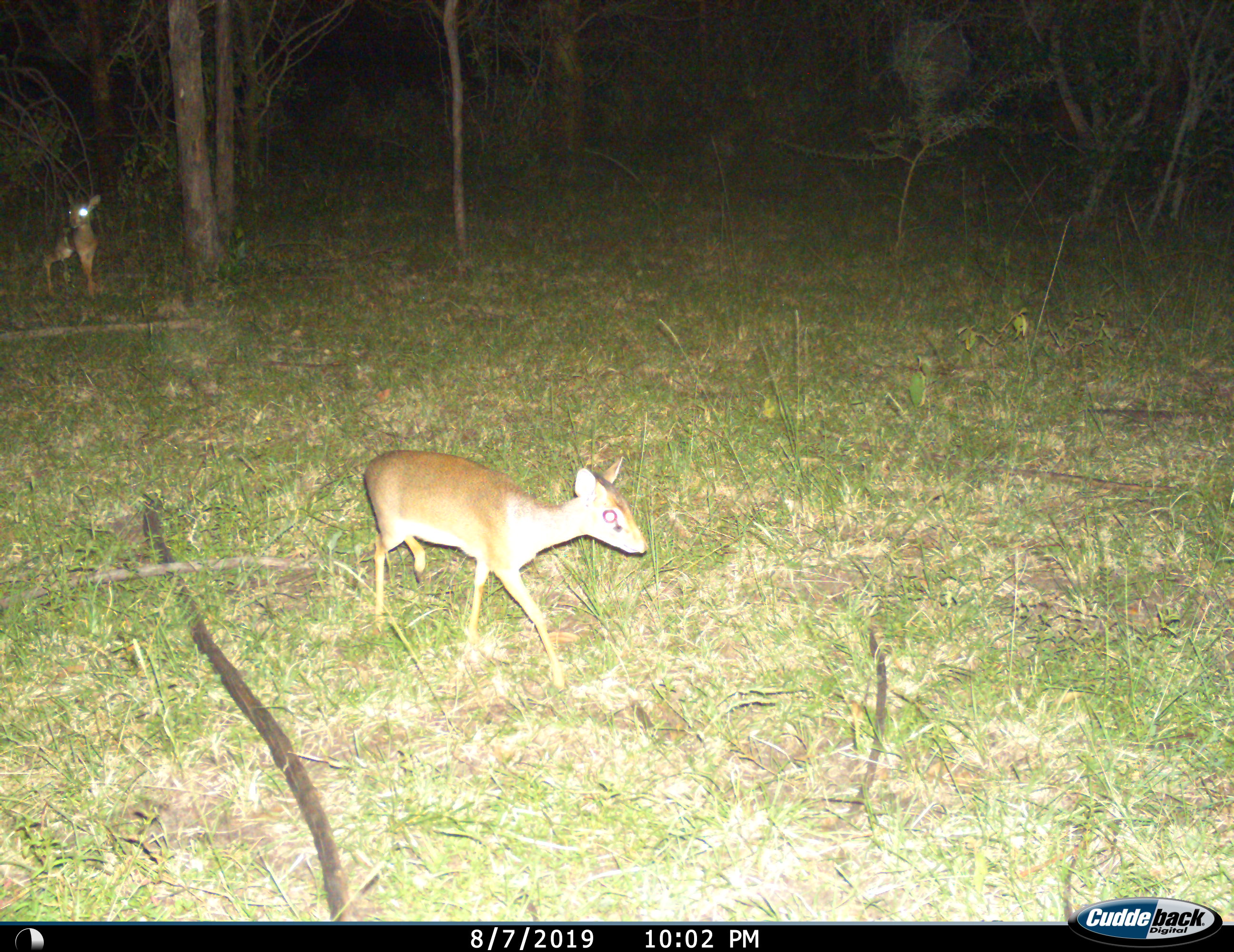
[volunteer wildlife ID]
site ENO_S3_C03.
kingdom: Animalia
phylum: Chordata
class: Mammalia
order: Artiodactyla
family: Bovidae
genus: Madoqua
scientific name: Madoqua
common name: dik-dik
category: dikdik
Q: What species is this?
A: Dikdik (dik-dik) (Madoqua).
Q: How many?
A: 2.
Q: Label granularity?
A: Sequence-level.